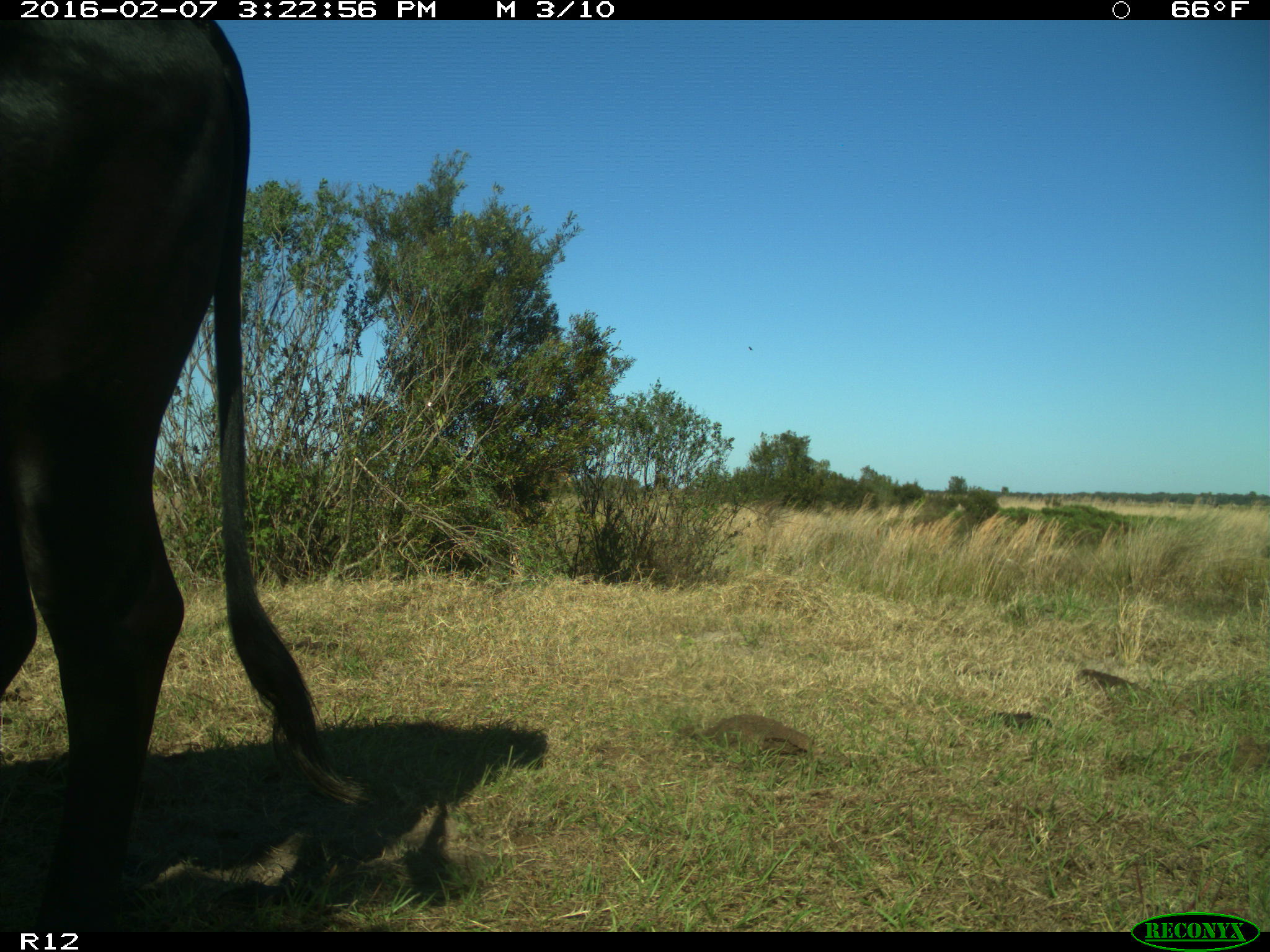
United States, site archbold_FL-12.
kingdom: Animalia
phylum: Chordata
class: Mammalia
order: Artiodactyla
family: Bovidae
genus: Bos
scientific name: Bos taurus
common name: domestic cow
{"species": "Bos taurus (domestic cow)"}